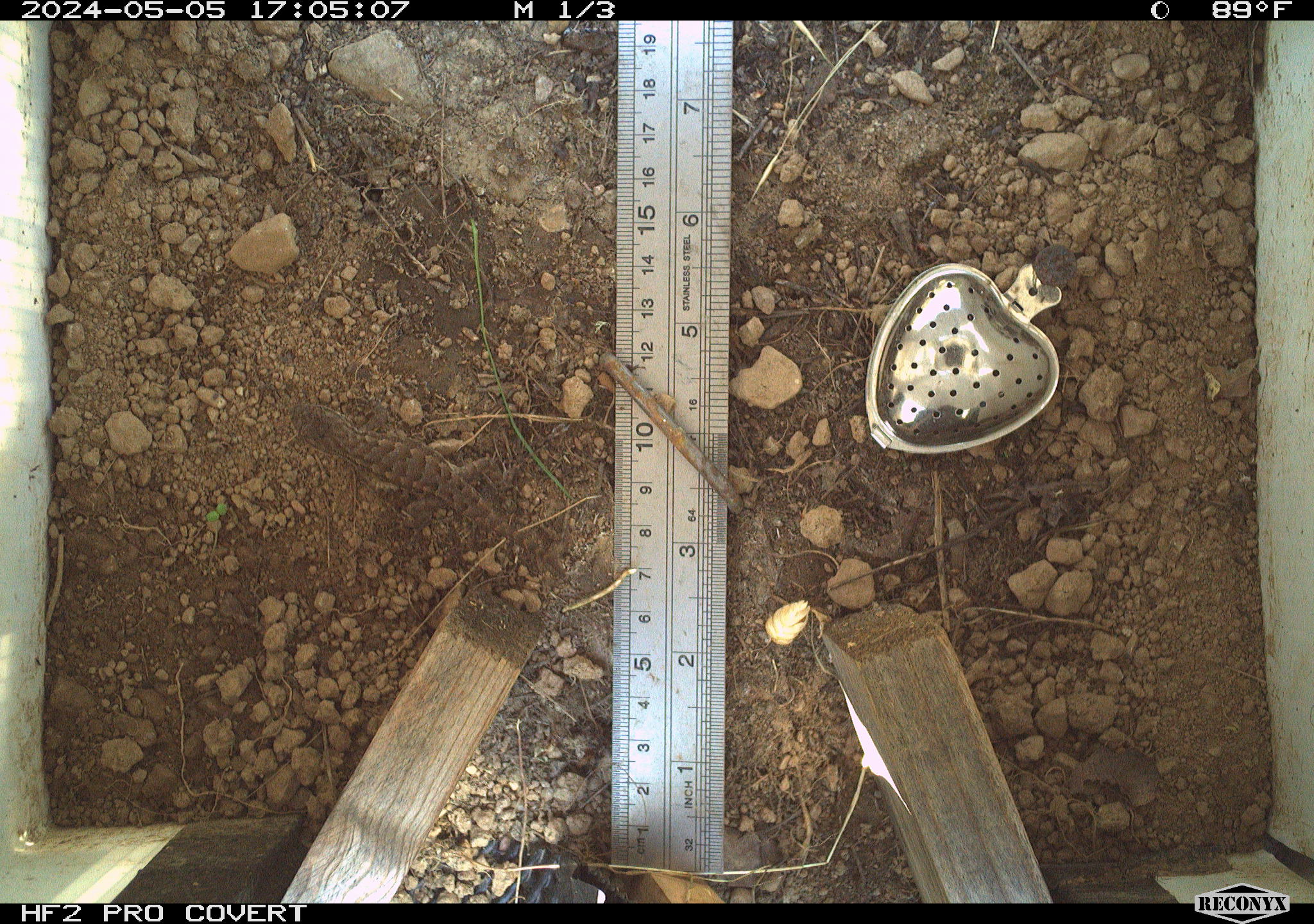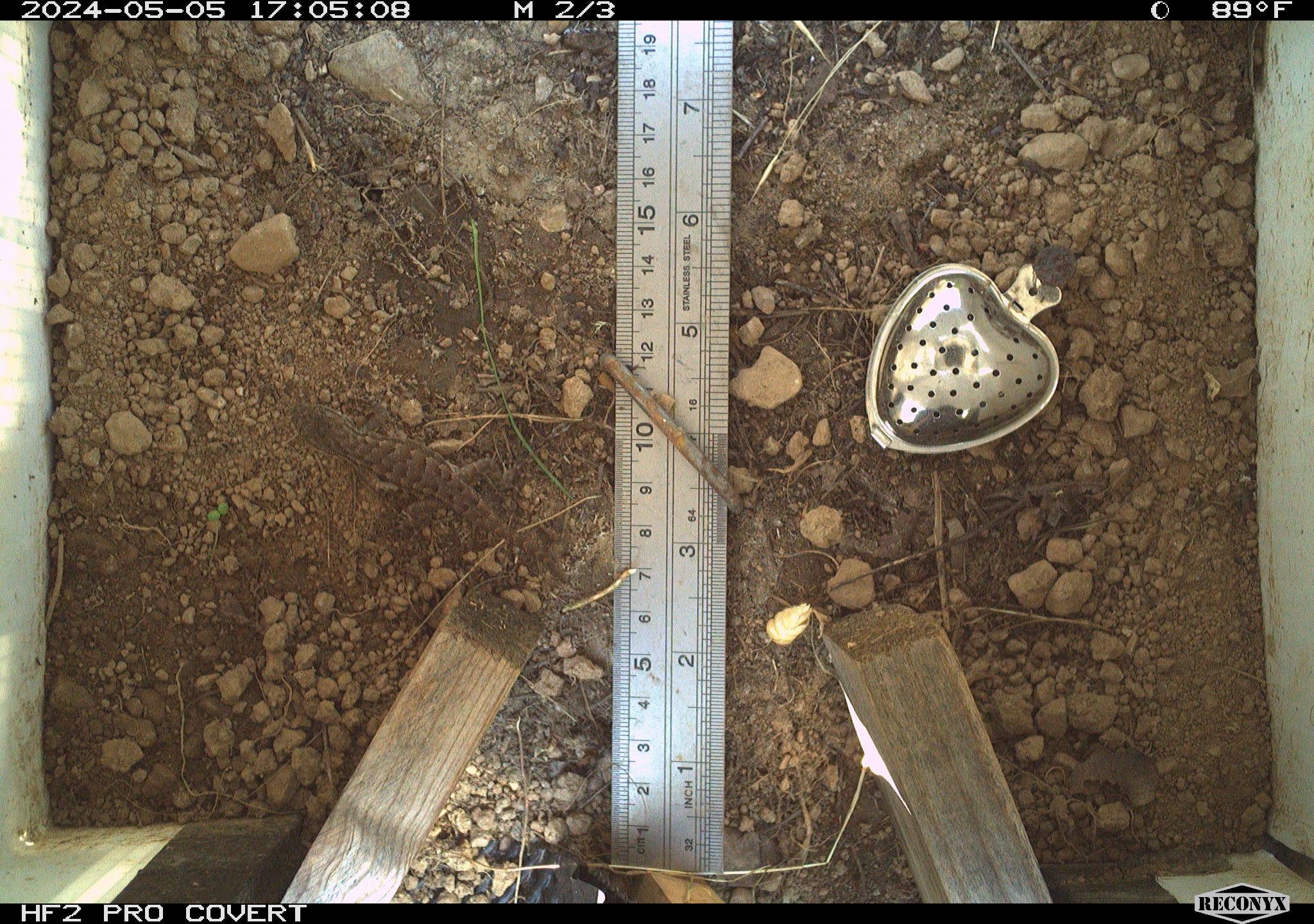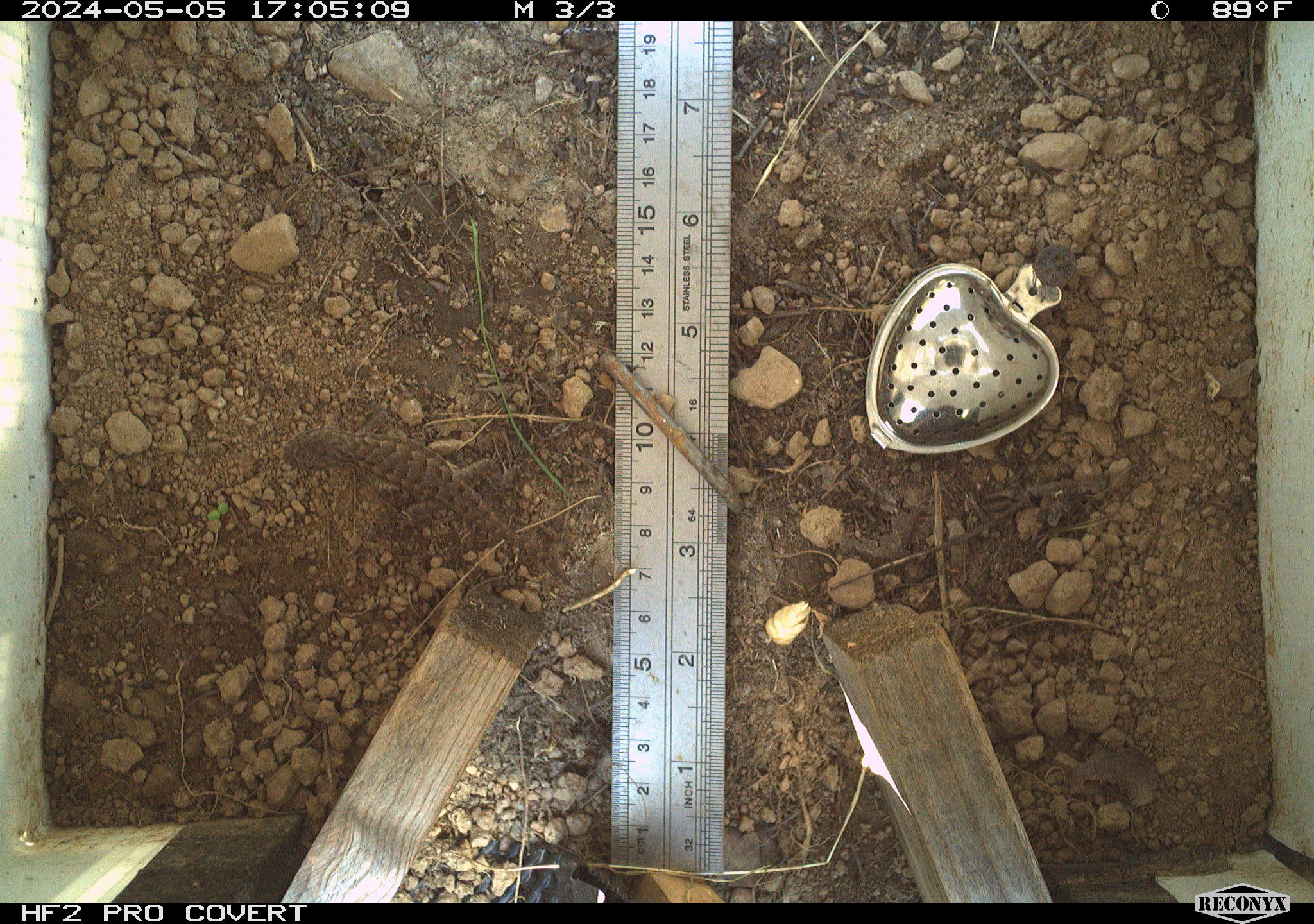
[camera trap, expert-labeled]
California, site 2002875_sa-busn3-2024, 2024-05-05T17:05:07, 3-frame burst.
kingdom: Animalia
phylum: Chordata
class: Reptilia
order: Squamata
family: Phrynosomatidae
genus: Sceloporus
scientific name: Sceloporus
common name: spiny lizards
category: sceloporus species